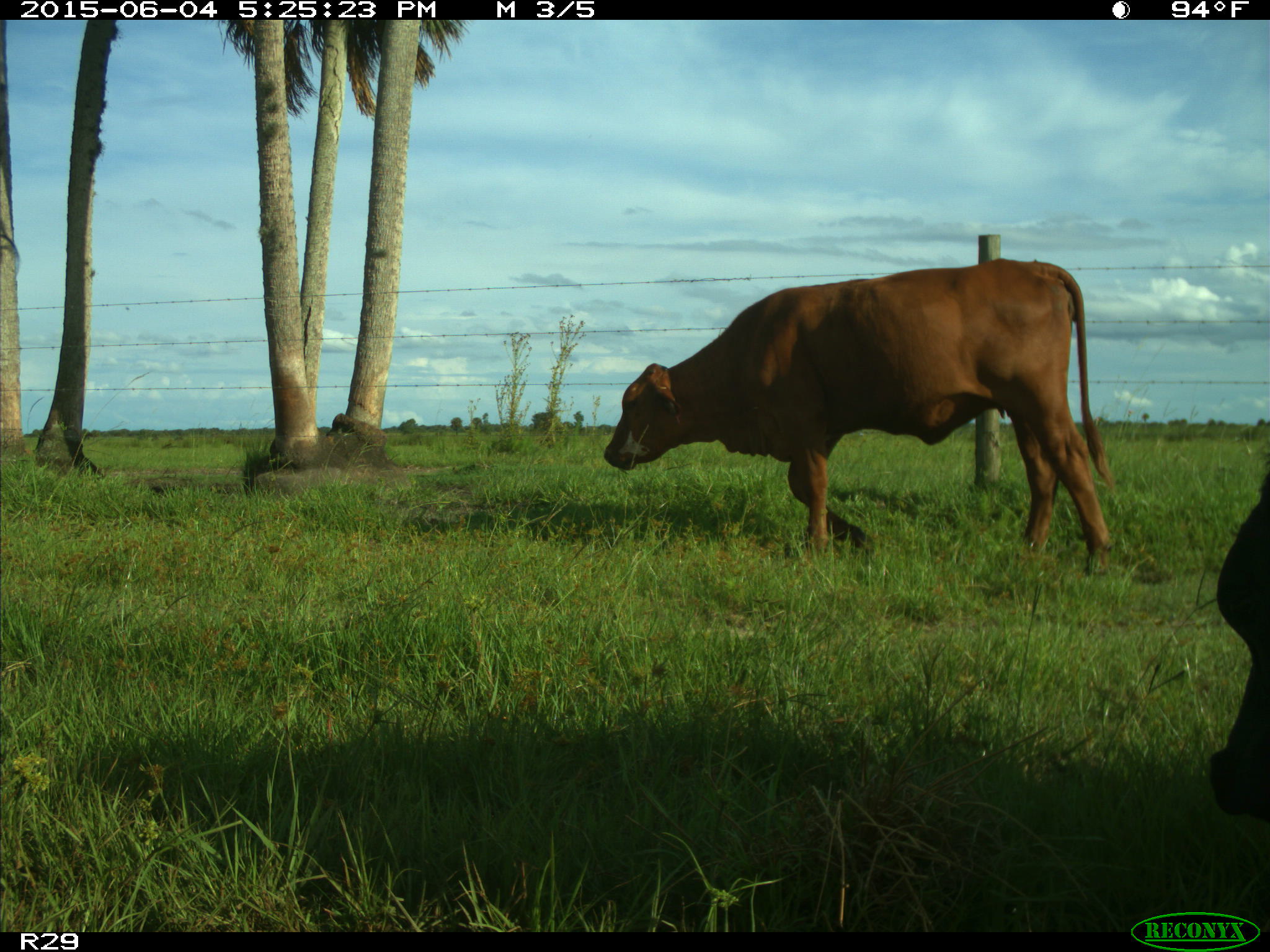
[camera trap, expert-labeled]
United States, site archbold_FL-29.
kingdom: Animalia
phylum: Chordata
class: Mammalia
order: Artiodactyla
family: Bovidae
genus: Bos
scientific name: Bos taurus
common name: domestic cow